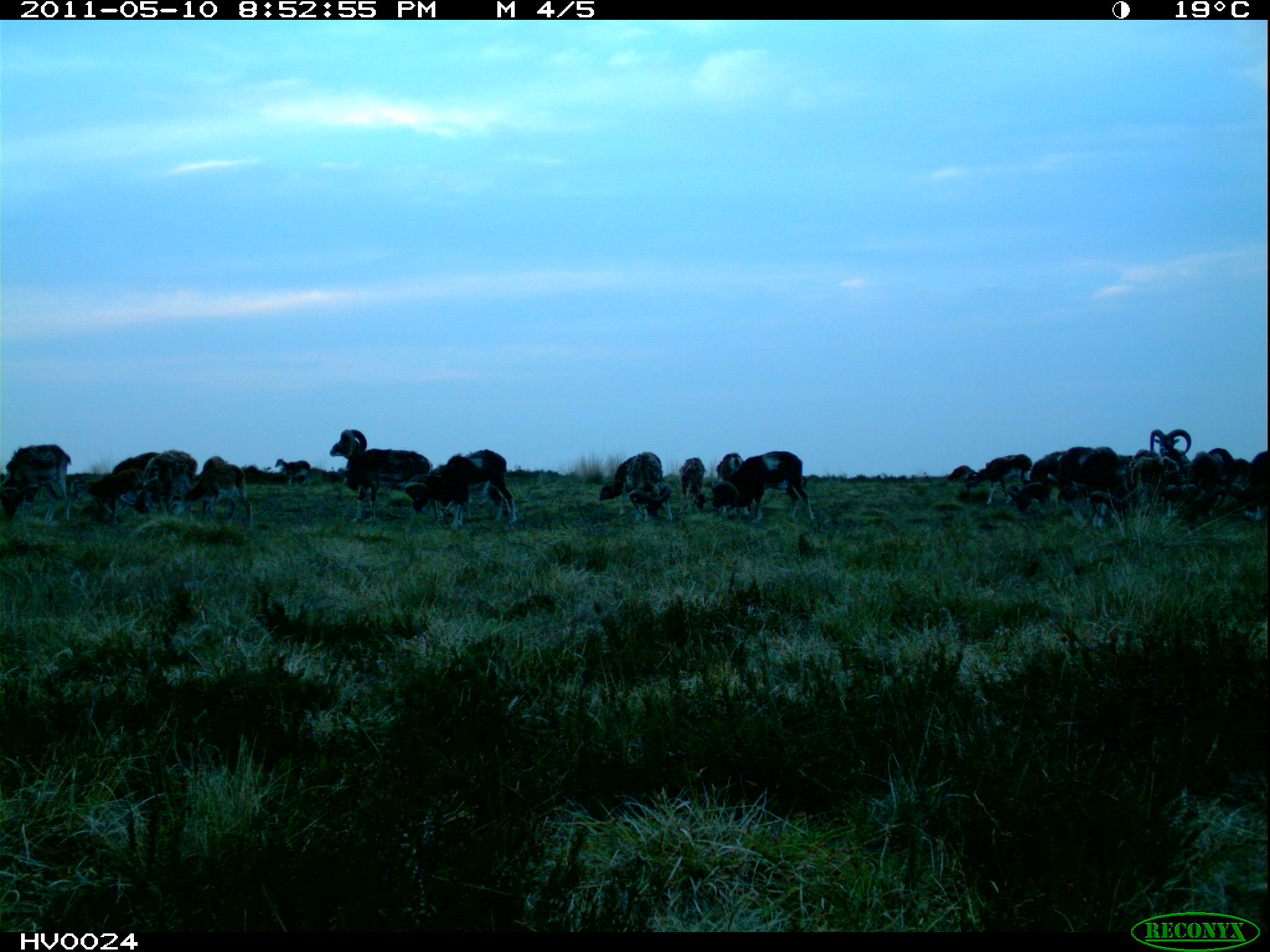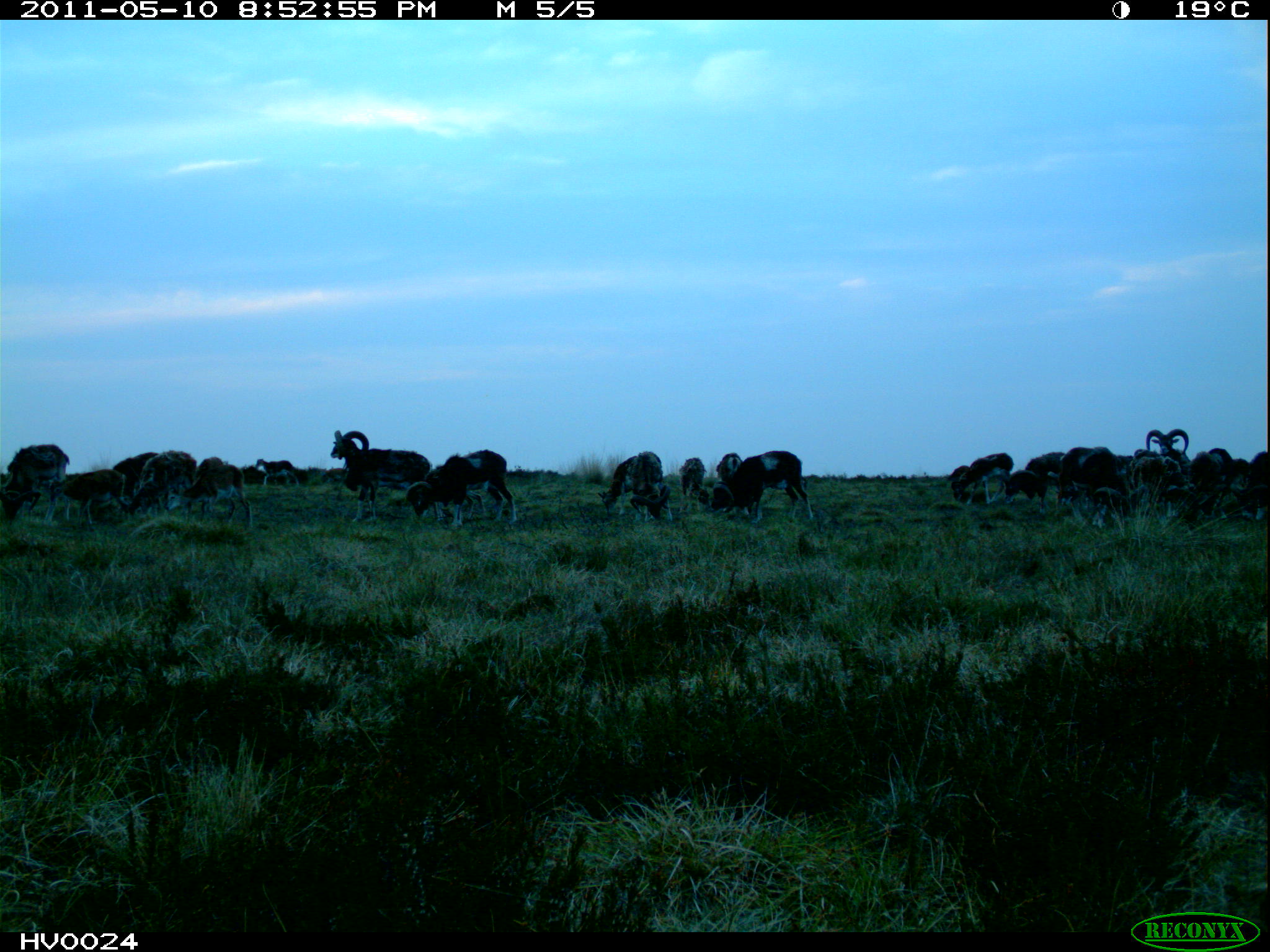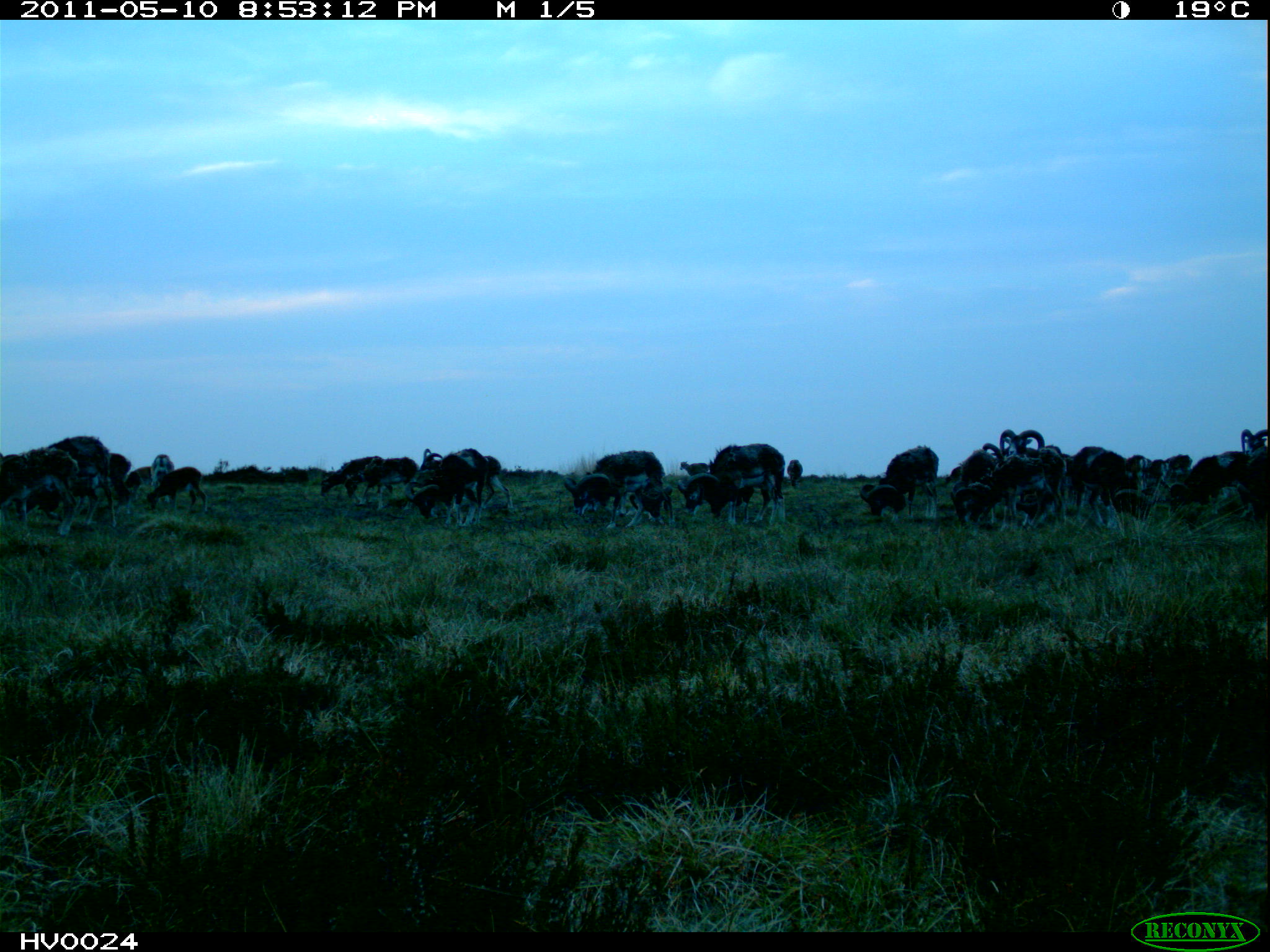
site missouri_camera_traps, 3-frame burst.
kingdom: Animalia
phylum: Chordata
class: Mammalia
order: Artiodactyla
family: Bovidae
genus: Ovis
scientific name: Ovis ammon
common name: mouflon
Mouflon (Ovis ammon). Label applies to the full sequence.